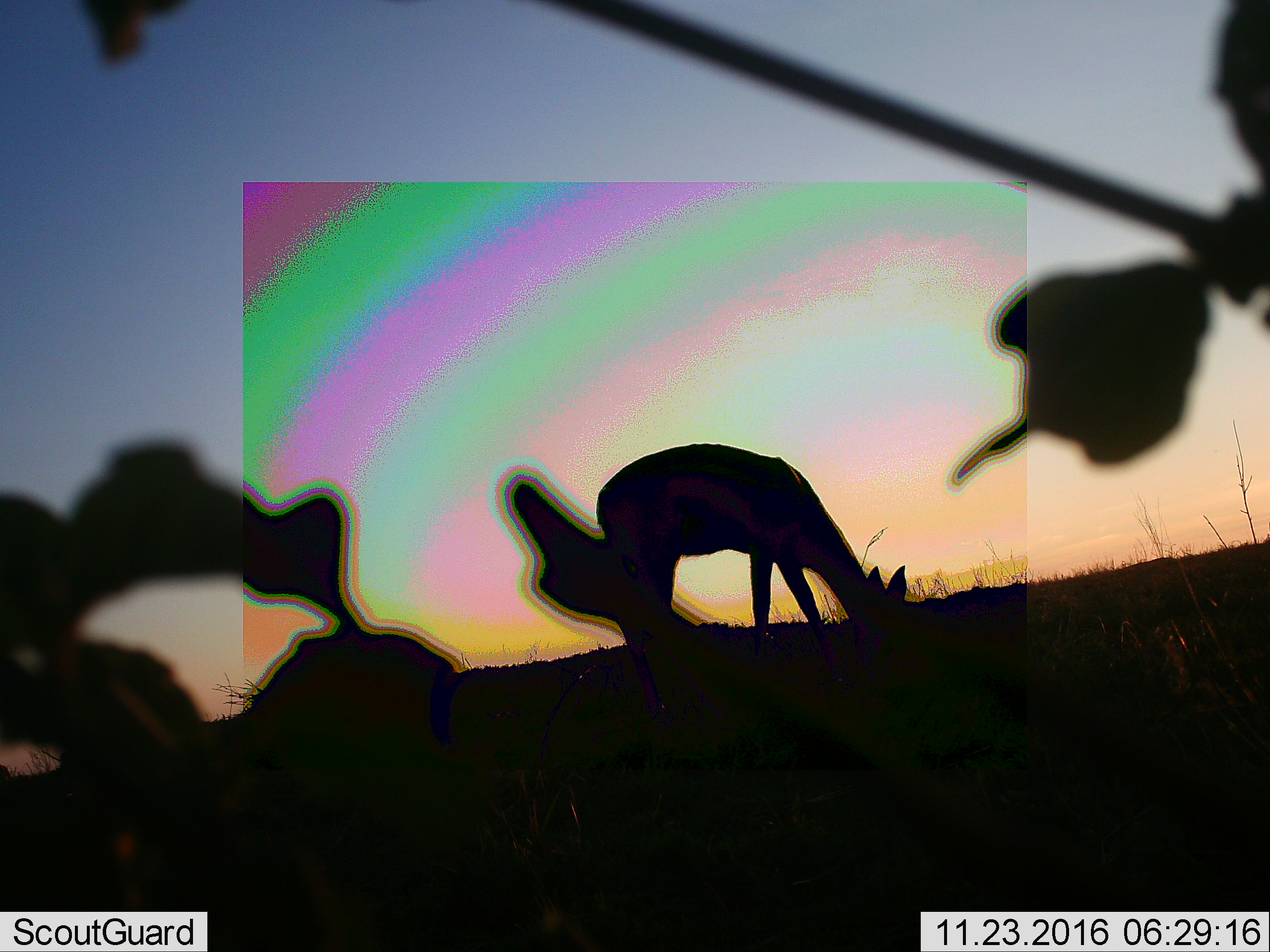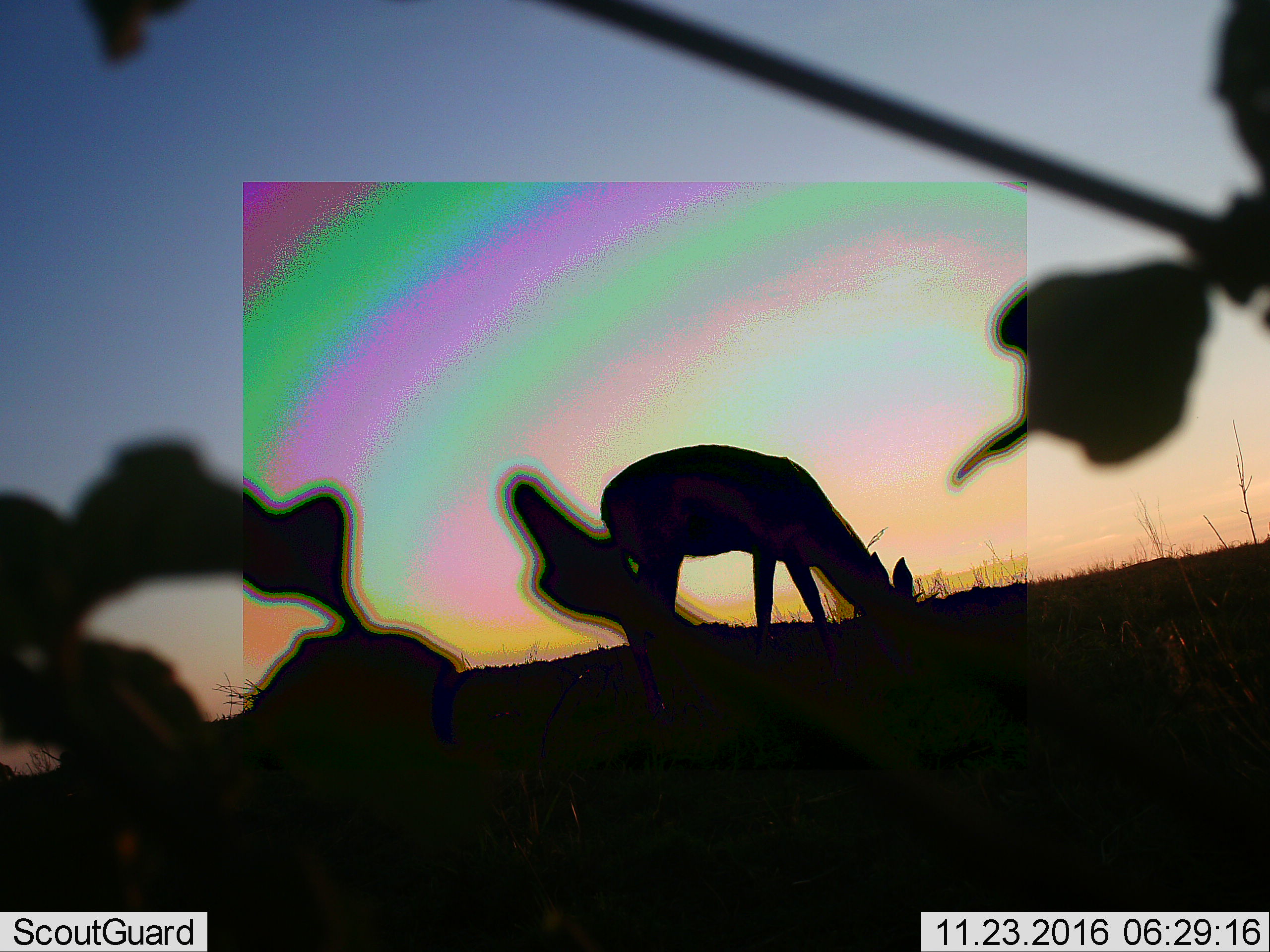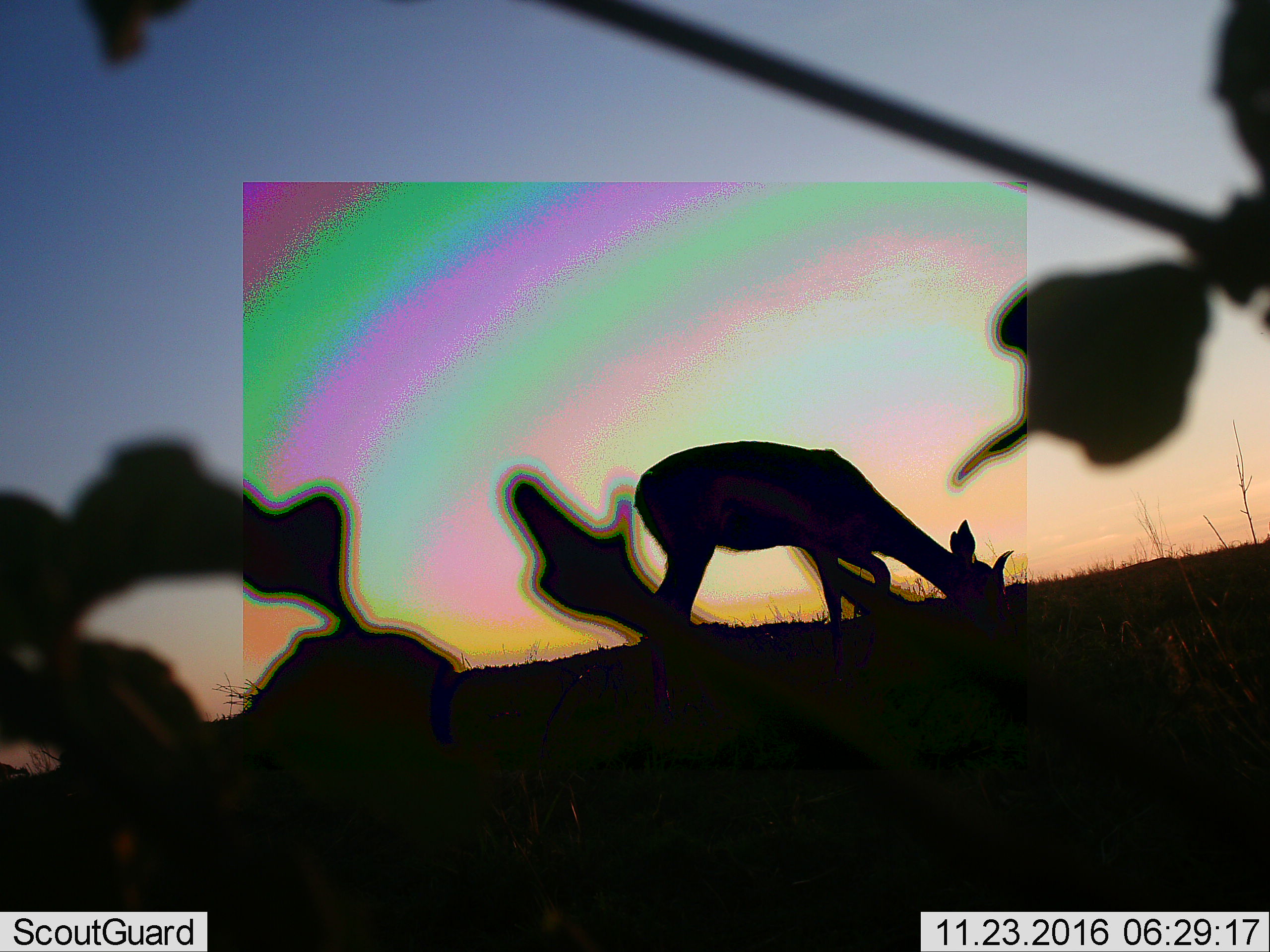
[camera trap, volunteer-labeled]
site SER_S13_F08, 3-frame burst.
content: unidentified animal